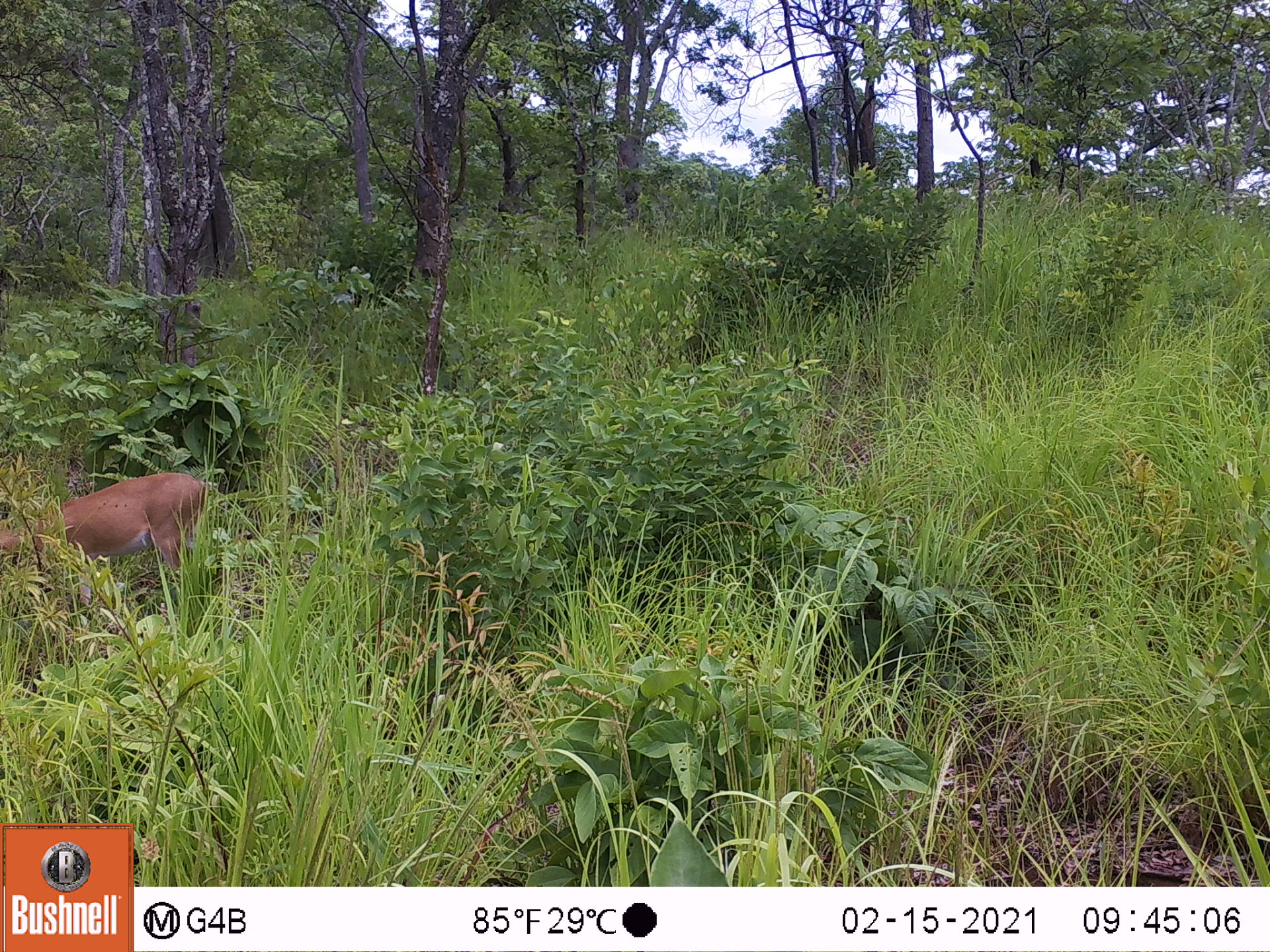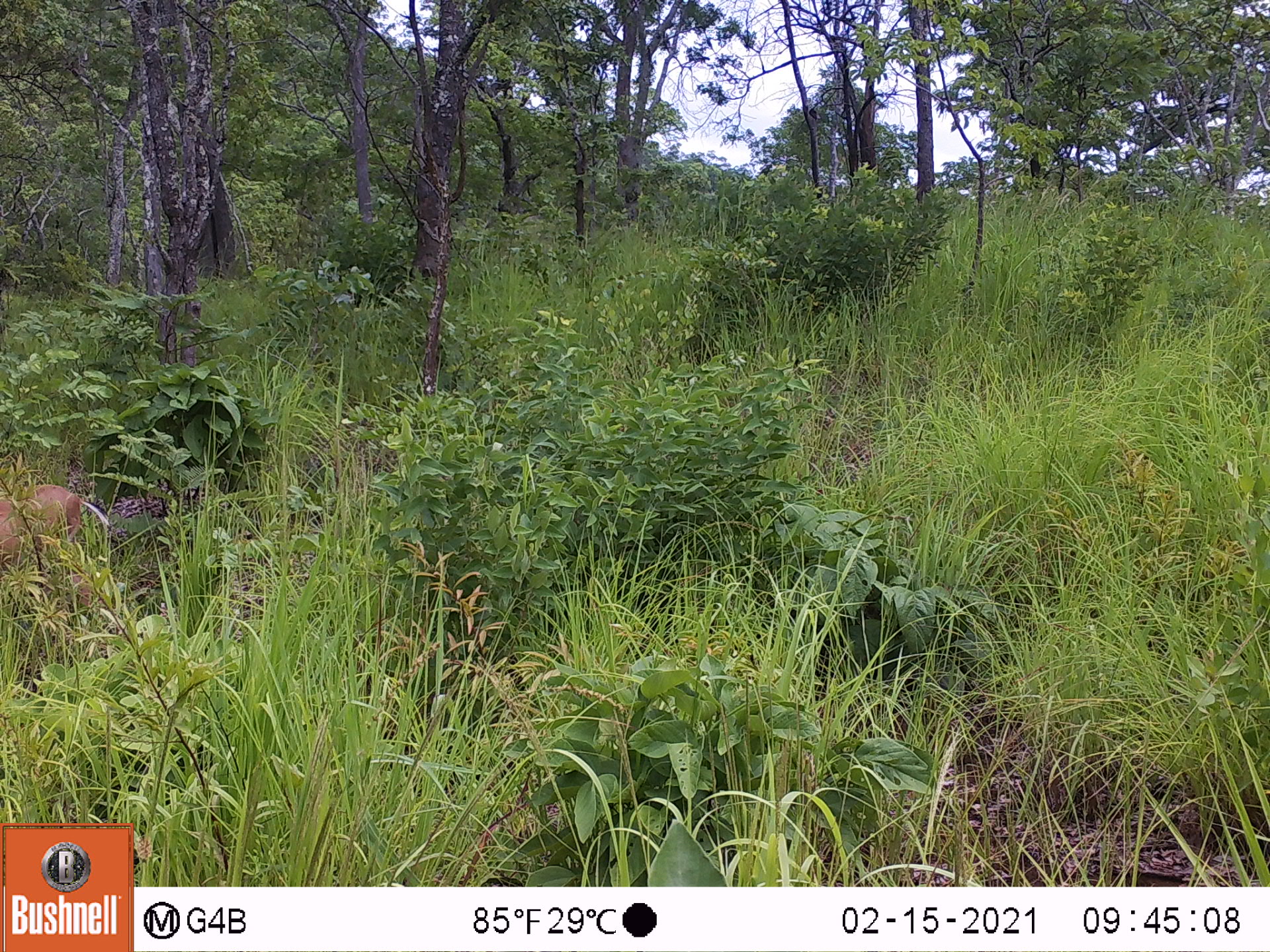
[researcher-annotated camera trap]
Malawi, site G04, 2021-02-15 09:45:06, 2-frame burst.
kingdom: Animalia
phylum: Chordata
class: Mammalia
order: Artiodactyla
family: Bovidae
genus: Sylvicapra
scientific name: Sylvicapra grimmia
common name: common duiker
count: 1